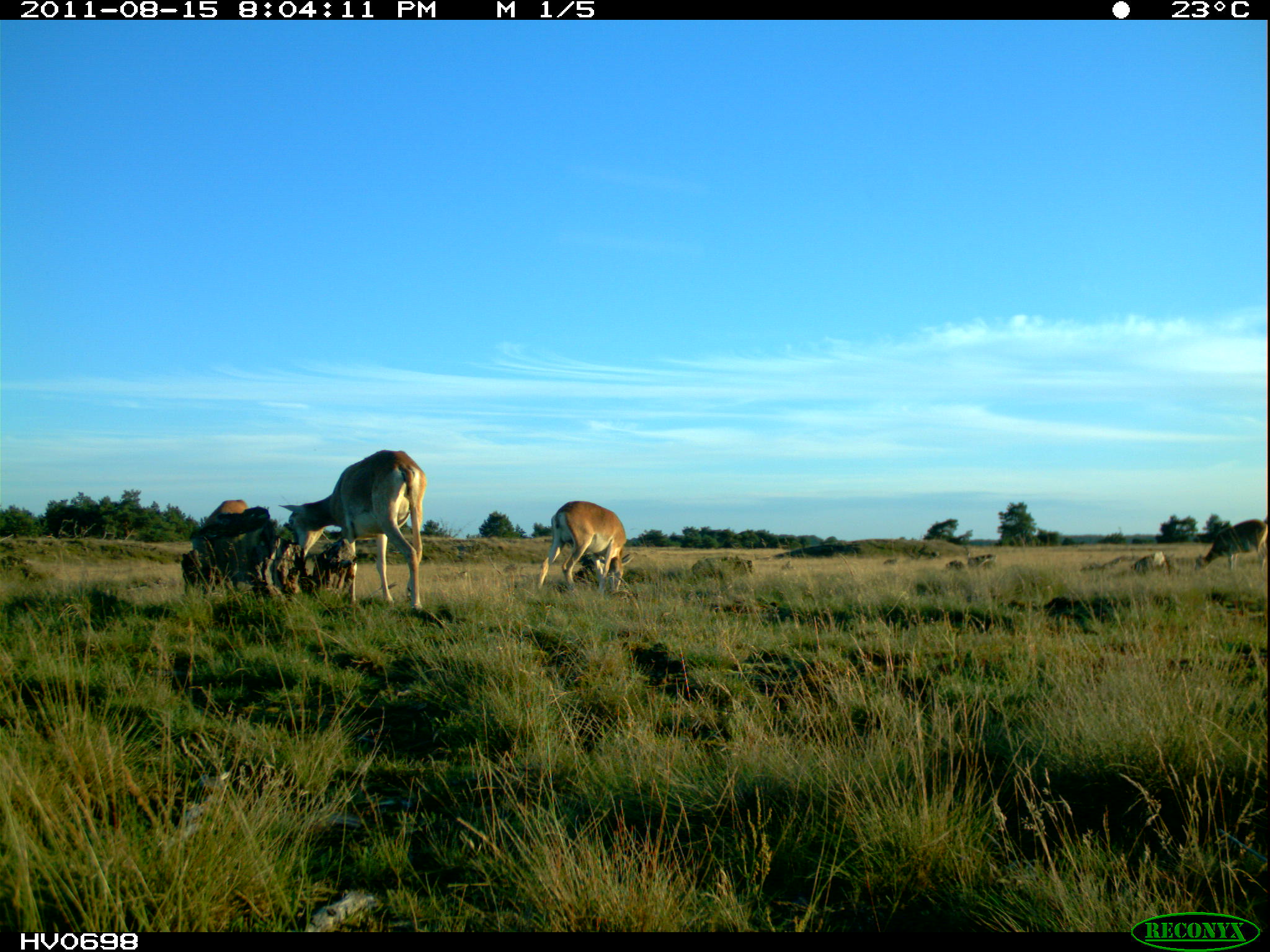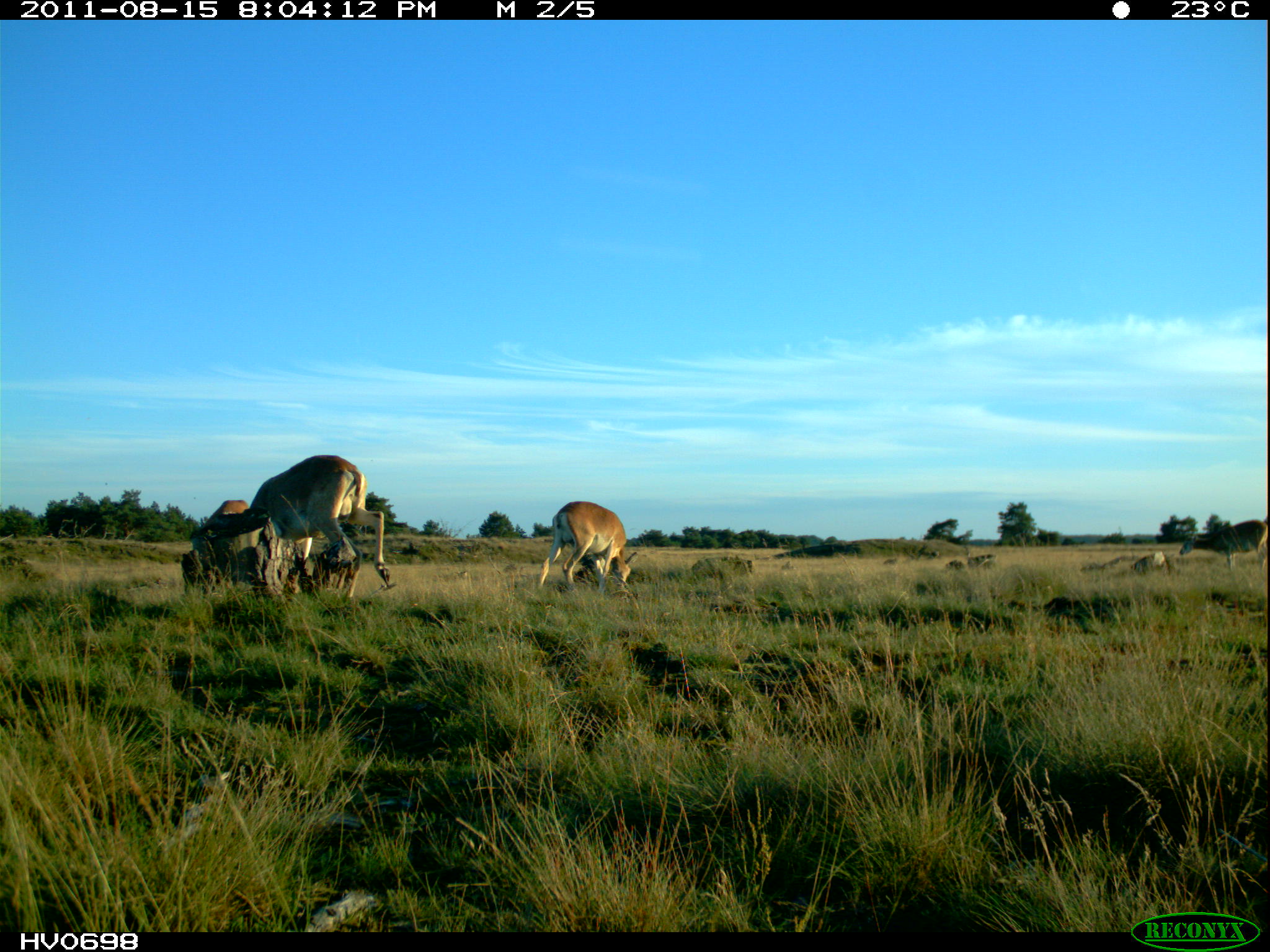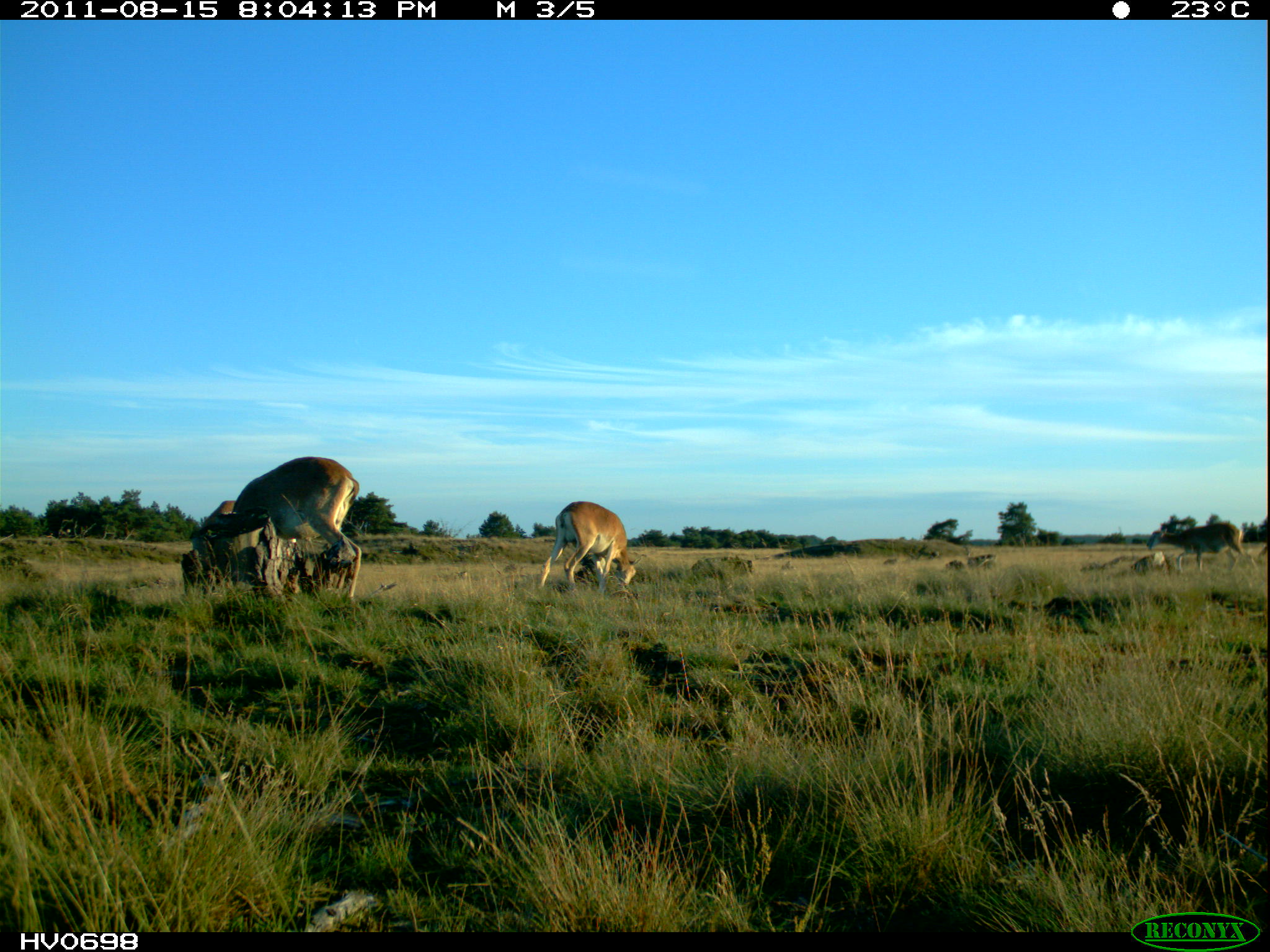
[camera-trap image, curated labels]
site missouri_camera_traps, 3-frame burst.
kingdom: Animalia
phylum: Chordata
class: Mammalia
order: Artiodactyla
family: Bovidae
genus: Ovis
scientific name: Ovis ammon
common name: mouflon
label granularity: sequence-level